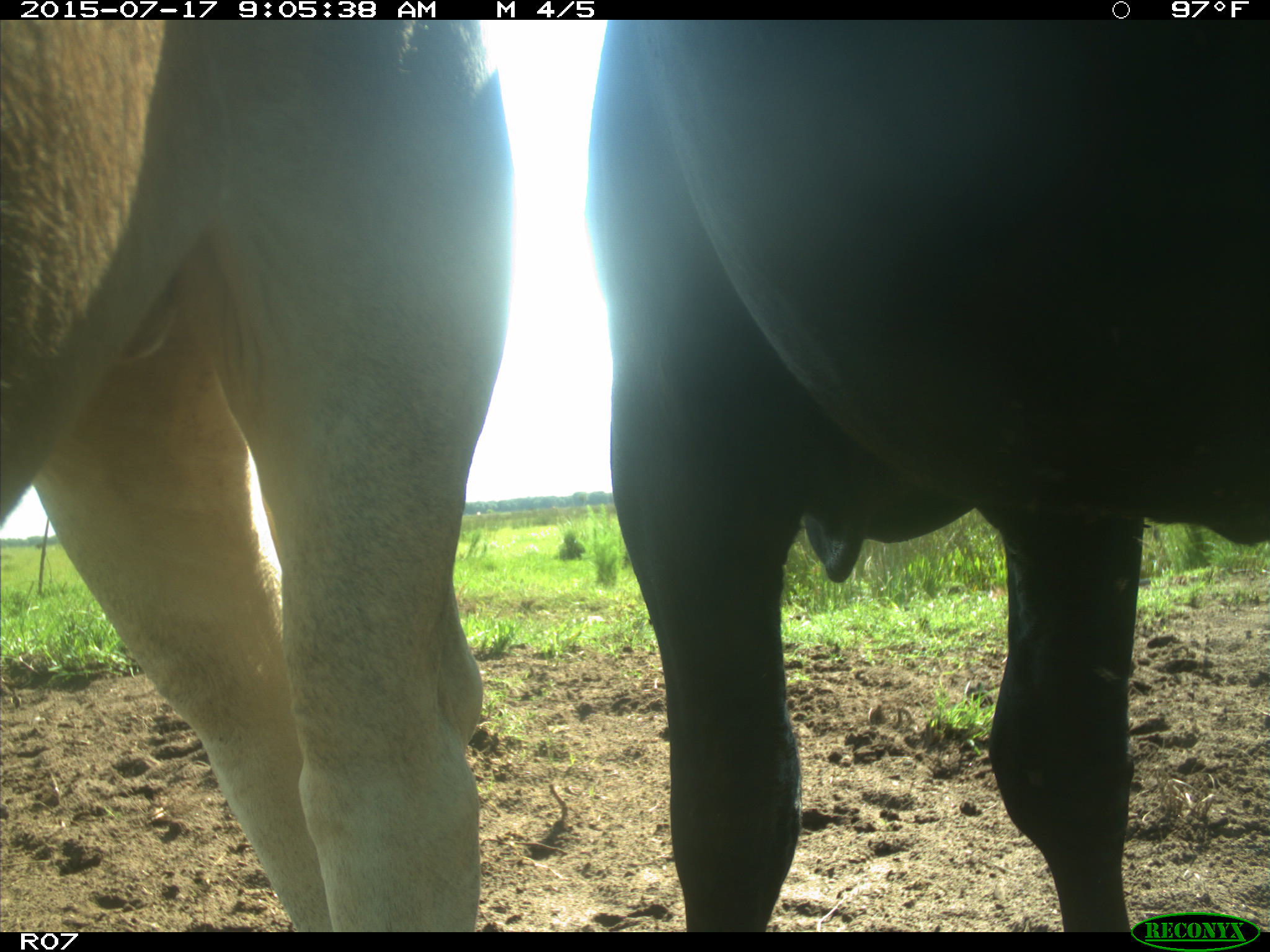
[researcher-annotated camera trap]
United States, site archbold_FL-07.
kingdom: Animalia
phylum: Chordata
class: Mammalia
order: Artiodactyla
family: Bovidae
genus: Bos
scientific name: Bos taurus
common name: domestic cow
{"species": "Bos taurus (domestic cow)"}